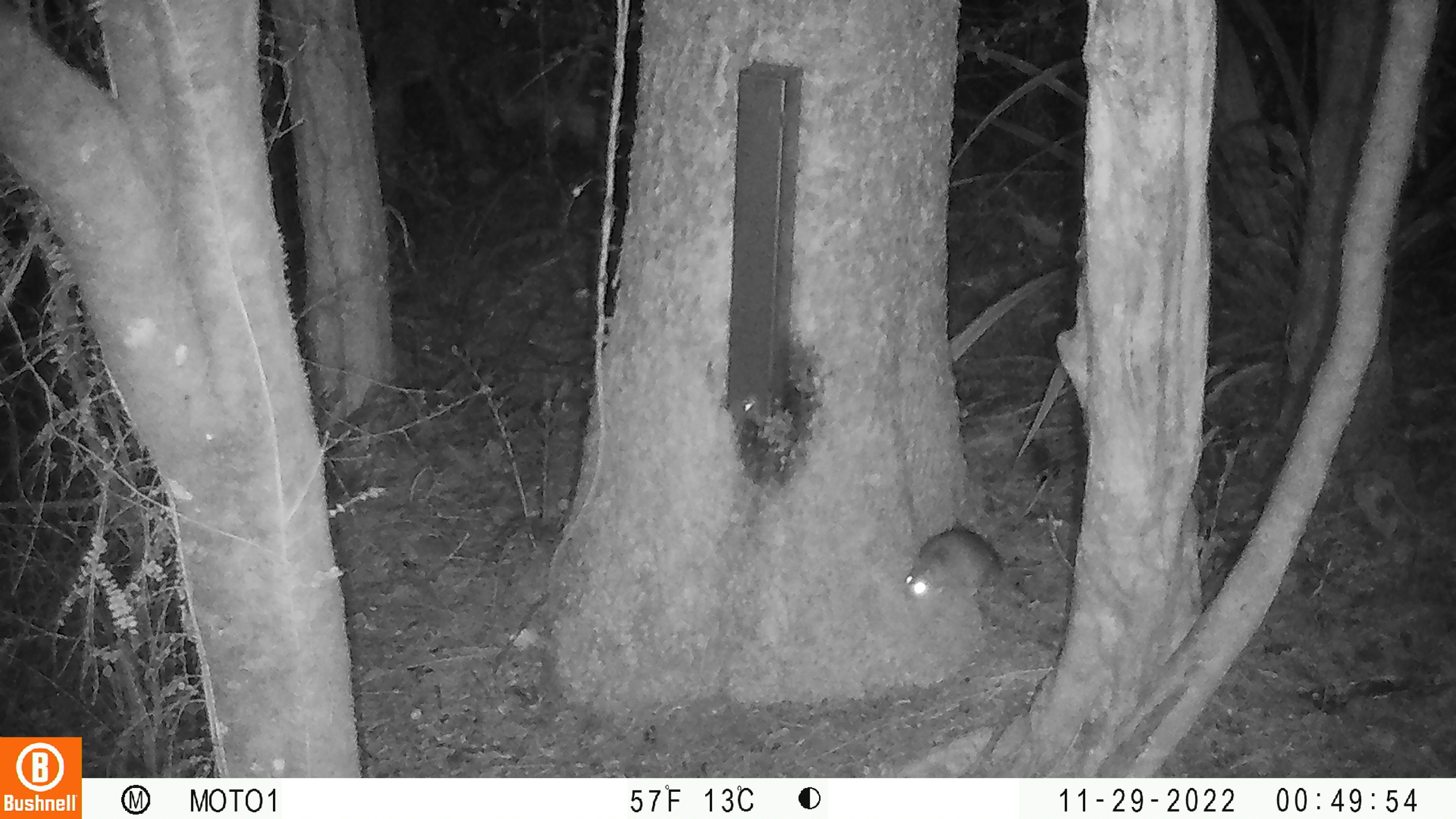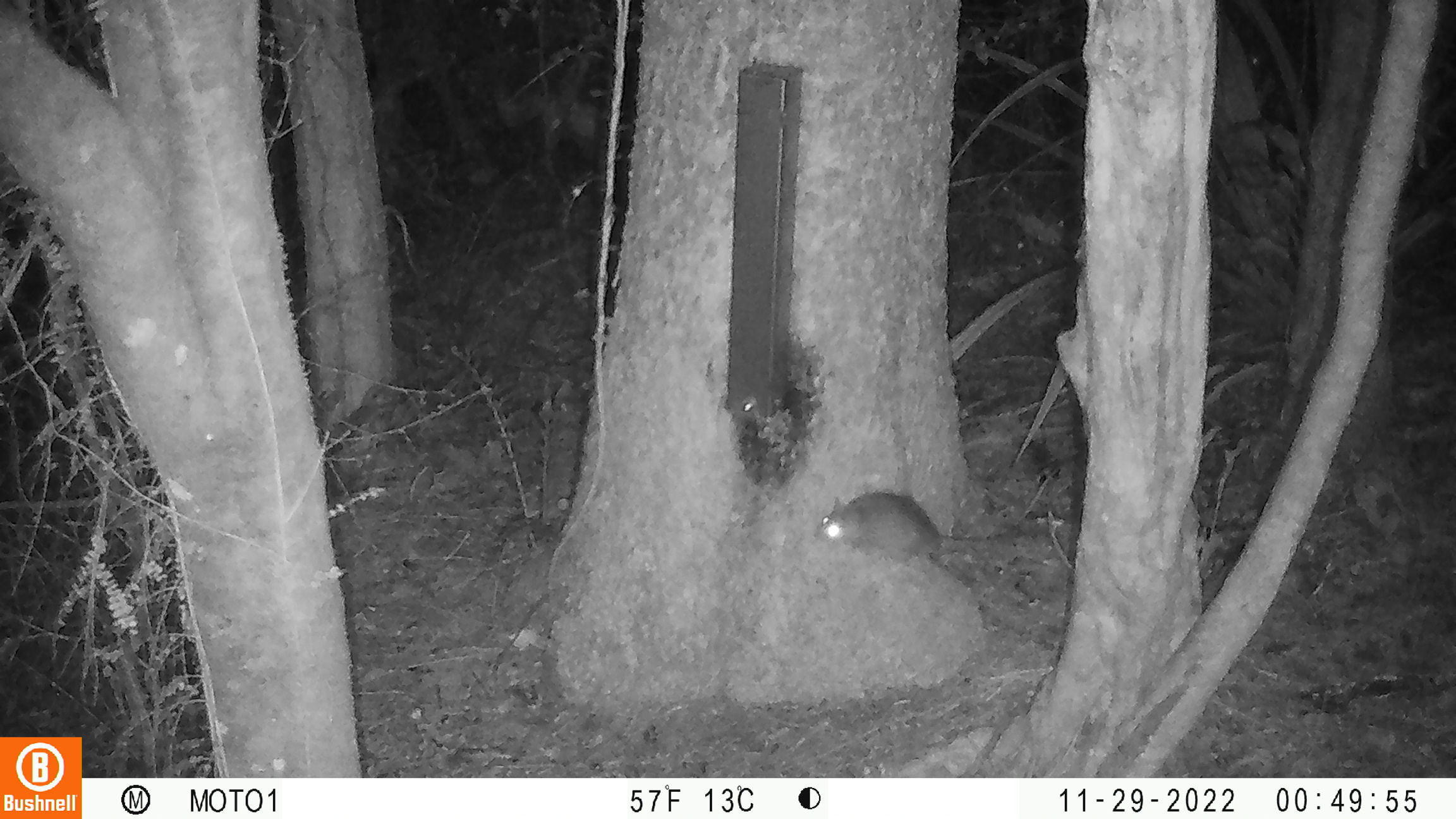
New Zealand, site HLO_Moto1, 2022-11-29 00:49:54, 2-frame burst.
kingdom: Animalia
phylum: Chordata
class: Mammalia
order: Rodentia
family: Muridae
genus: Rattus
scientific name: Rattus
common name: rat